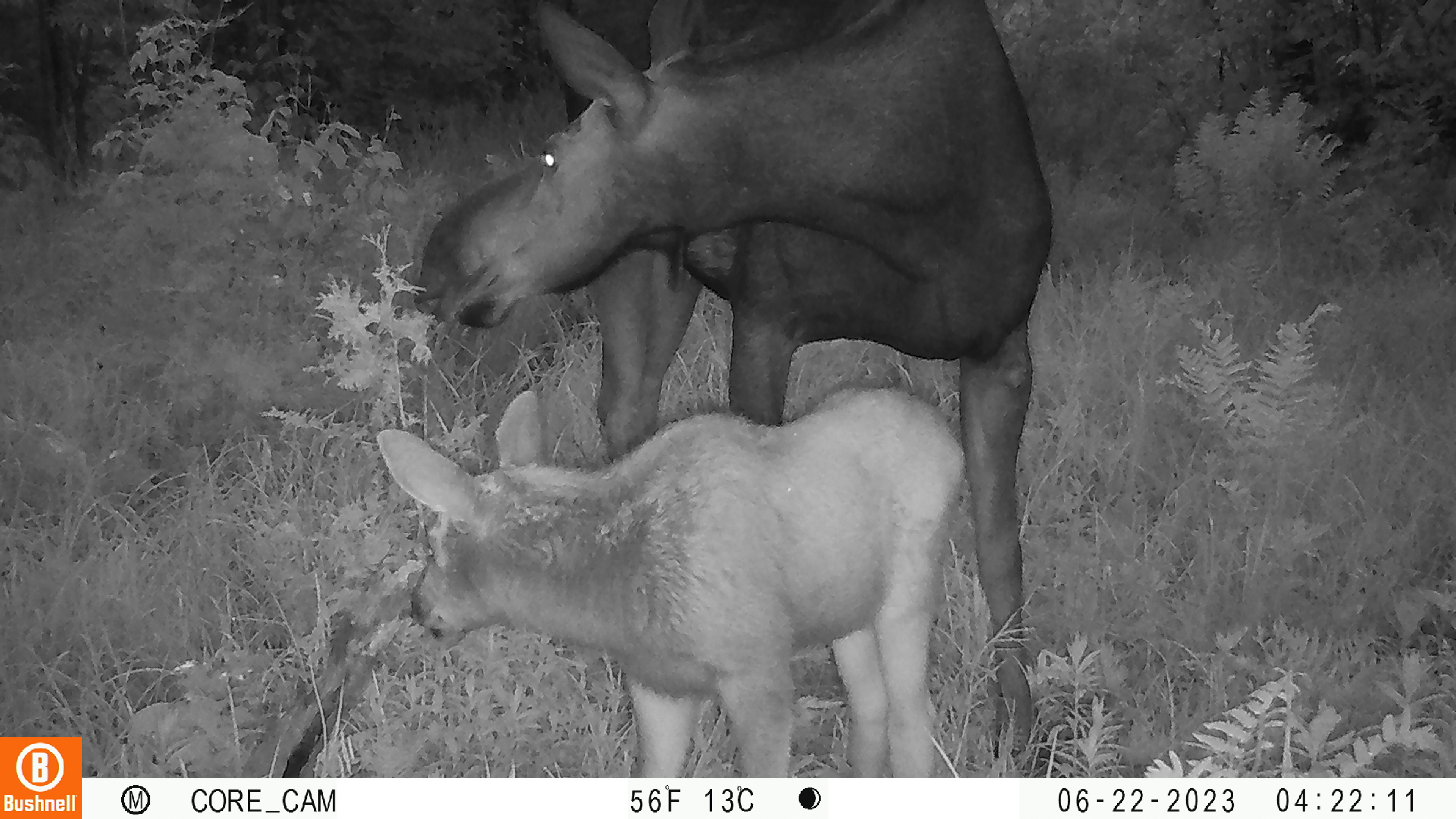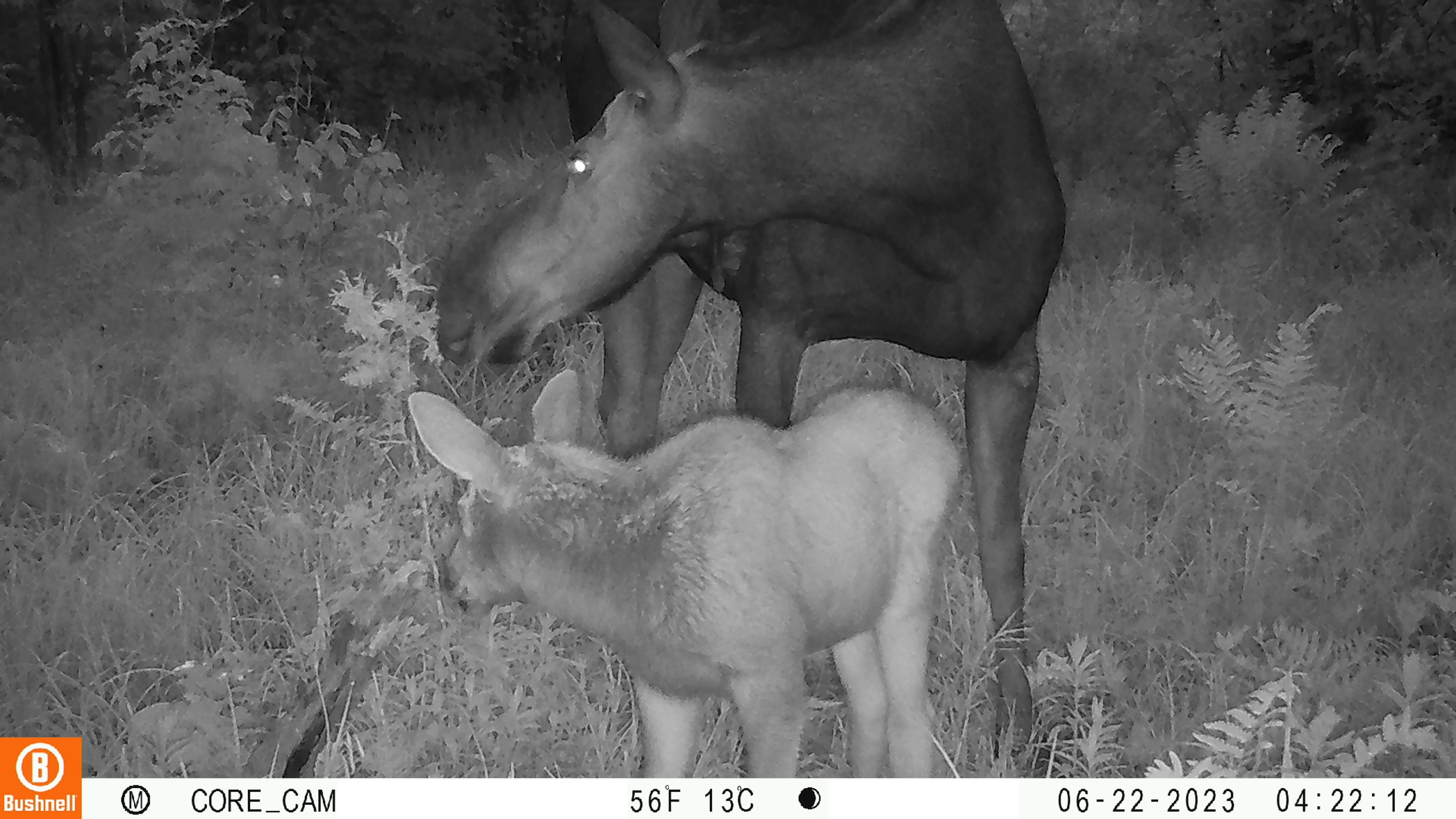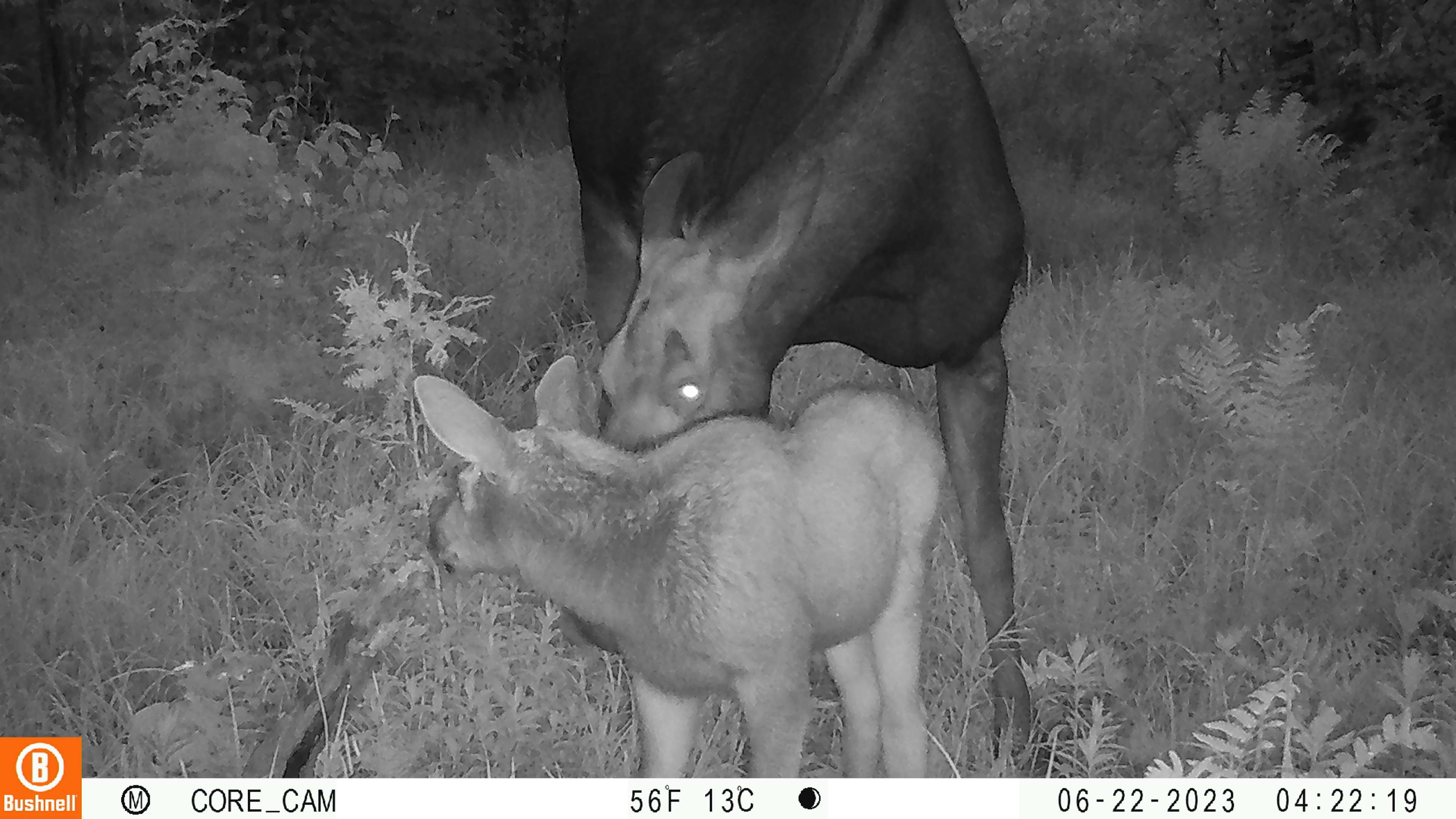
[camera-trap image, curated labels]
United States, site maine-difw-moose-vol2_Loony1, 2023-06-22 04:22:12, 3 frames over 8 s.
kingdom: Animalia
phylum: Chordata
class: Mammalia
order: Artiodactyla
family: Cervidae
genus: Alces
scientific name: Alces alces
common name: moose